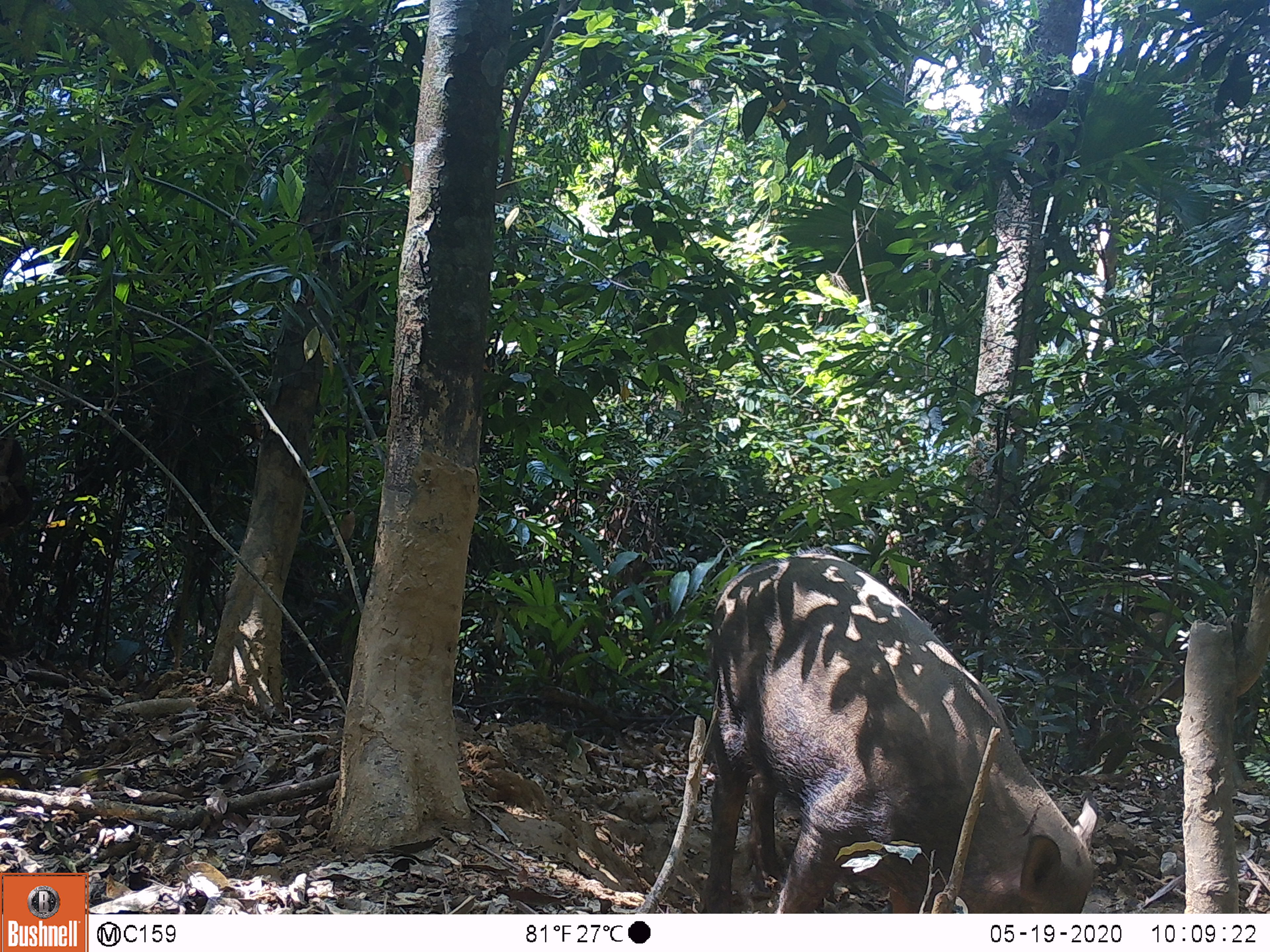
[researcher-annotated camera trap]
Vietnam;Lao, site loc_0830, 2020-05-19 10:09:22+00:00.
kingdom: Animalia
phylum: Chordata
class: Mammalia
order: Artiodactyla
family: Suidae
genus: Sus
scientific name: Sus scrofa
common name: eurasian wild pig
Eurasian wild pig (Sus scrofa). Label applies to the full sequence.